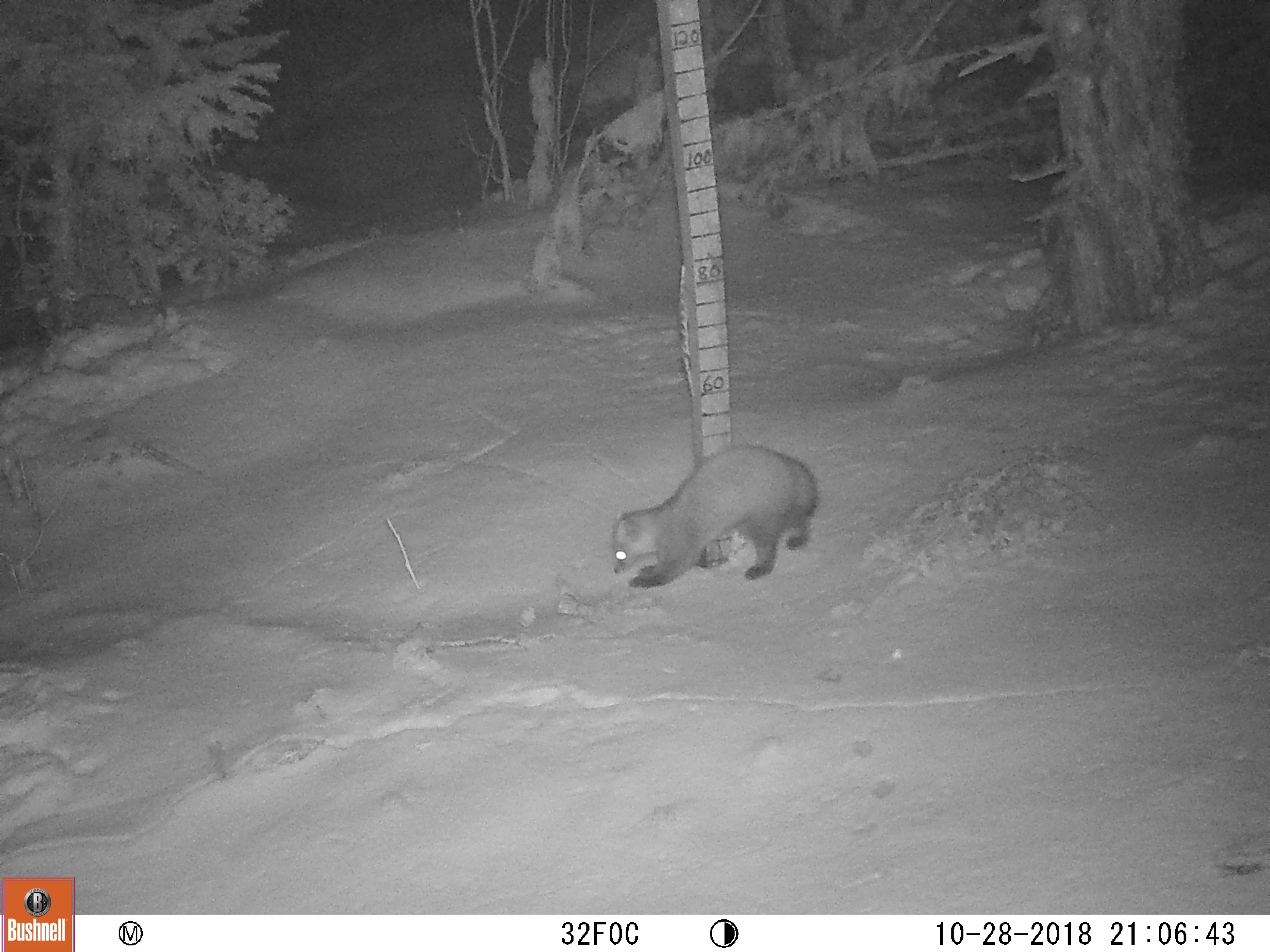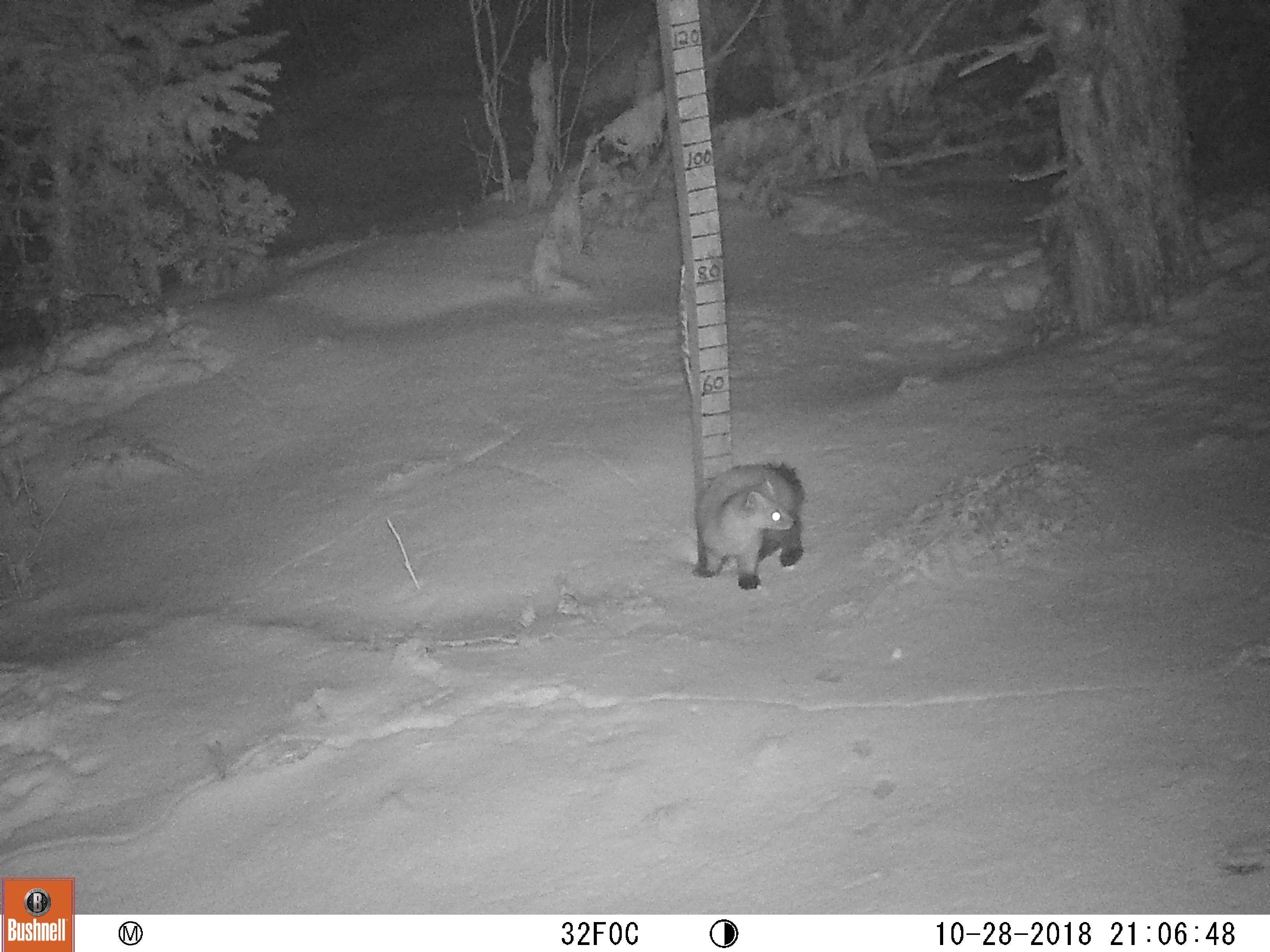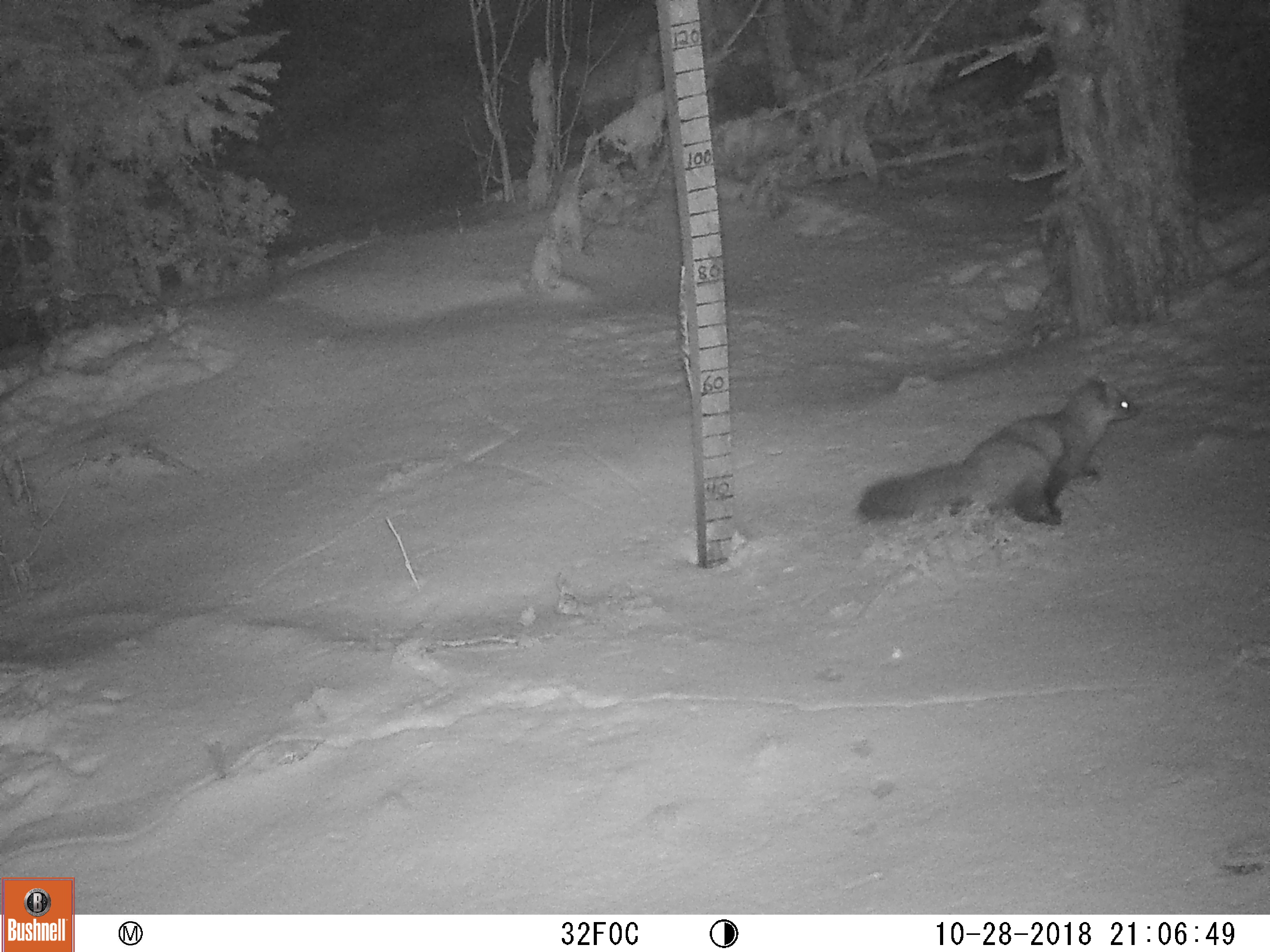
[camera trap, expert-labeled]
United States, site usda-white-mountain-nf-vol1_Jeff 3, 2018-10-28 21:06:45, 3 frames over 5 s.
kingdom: Animalia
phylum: Chordata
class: Mammalia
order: Carnivora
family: Mustelidae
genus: Martes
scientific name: Martes americana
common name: american marten